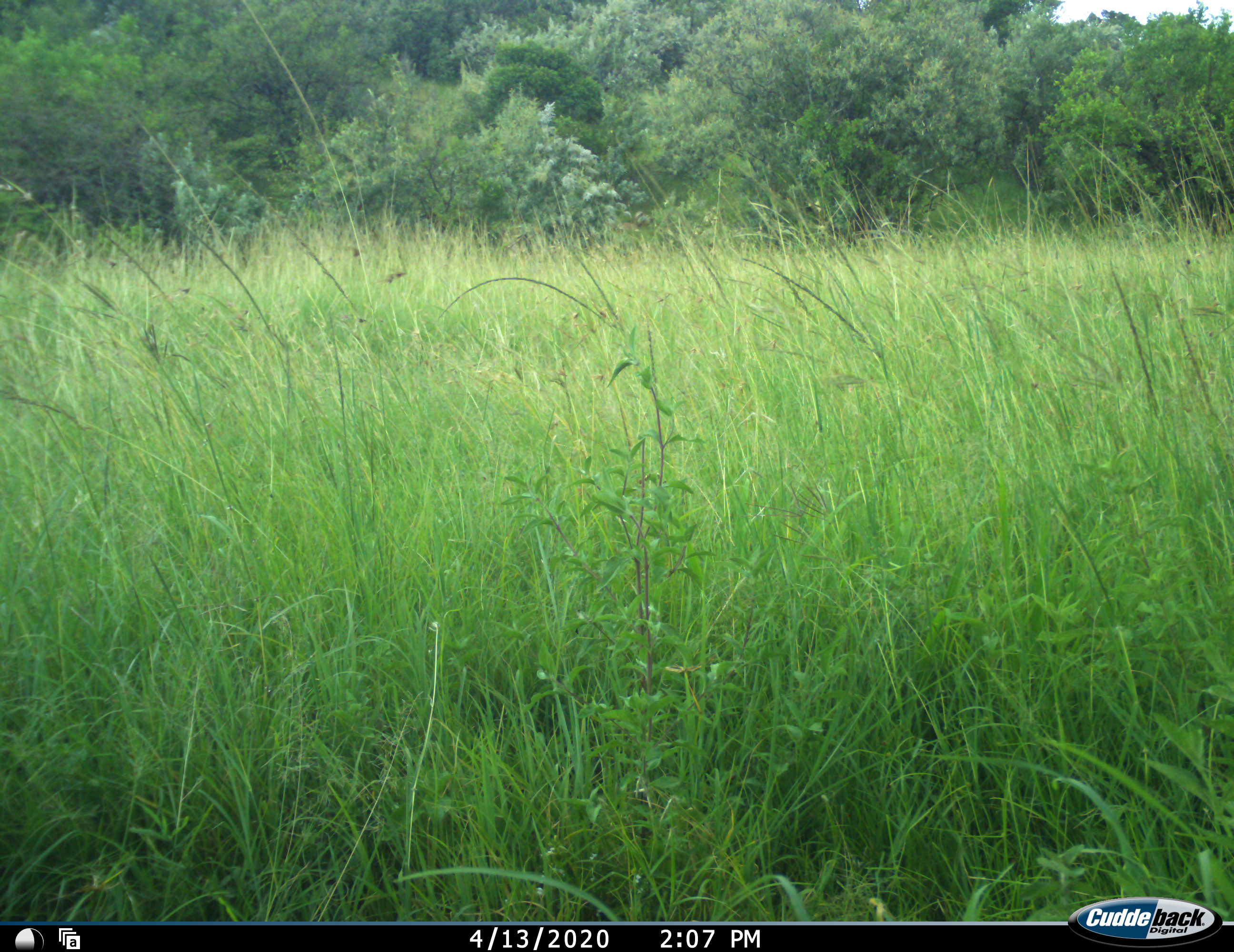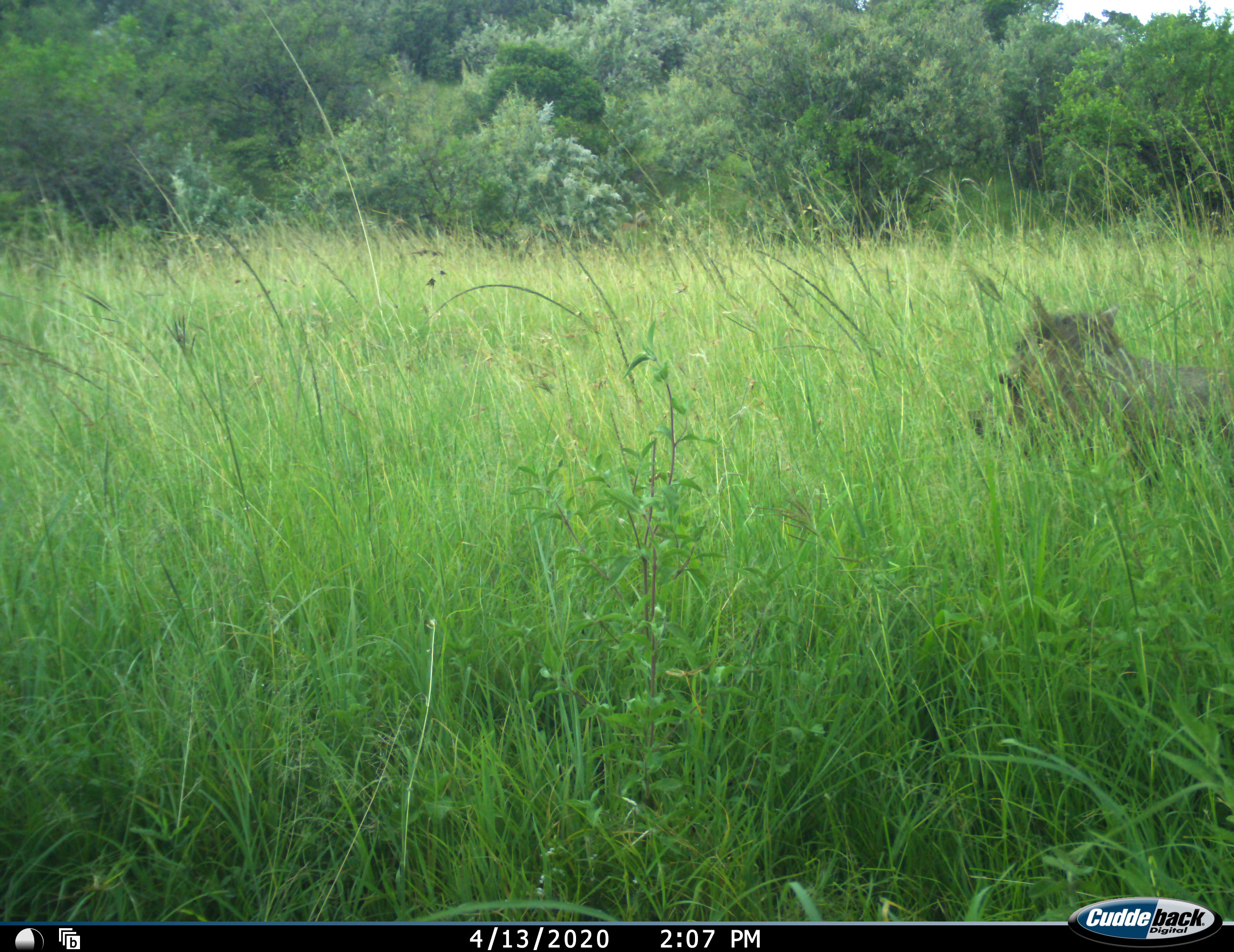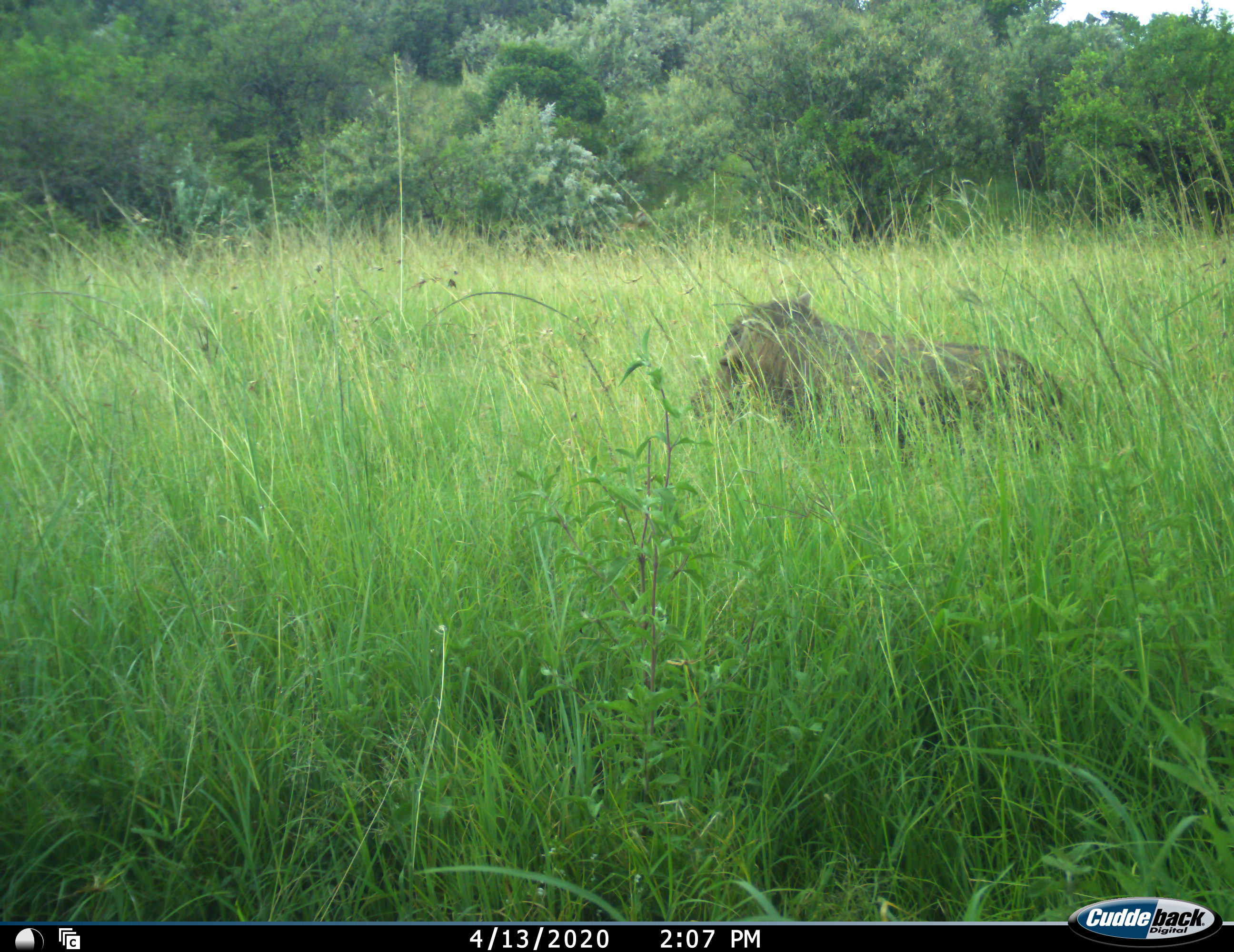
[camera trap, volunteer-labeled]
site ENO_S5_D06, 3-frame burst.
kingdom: Animalia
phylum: Chordata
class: Mammalia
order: Artiodactyla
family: Suidae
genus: Phacochoerus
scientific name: Phacochoerus africanus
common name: warthog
Warthog (Phacochoerus africanus), count 1. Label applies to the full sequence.